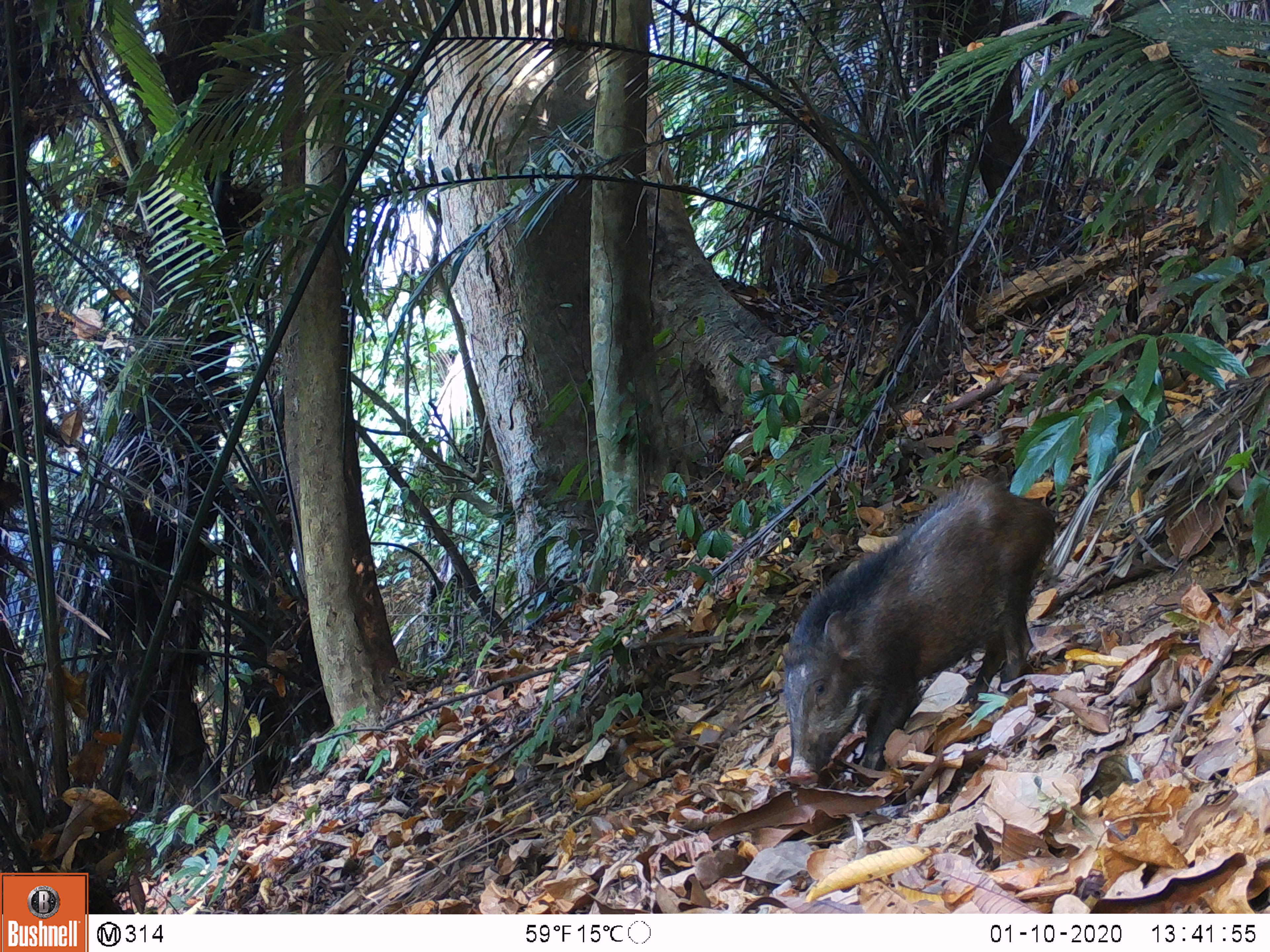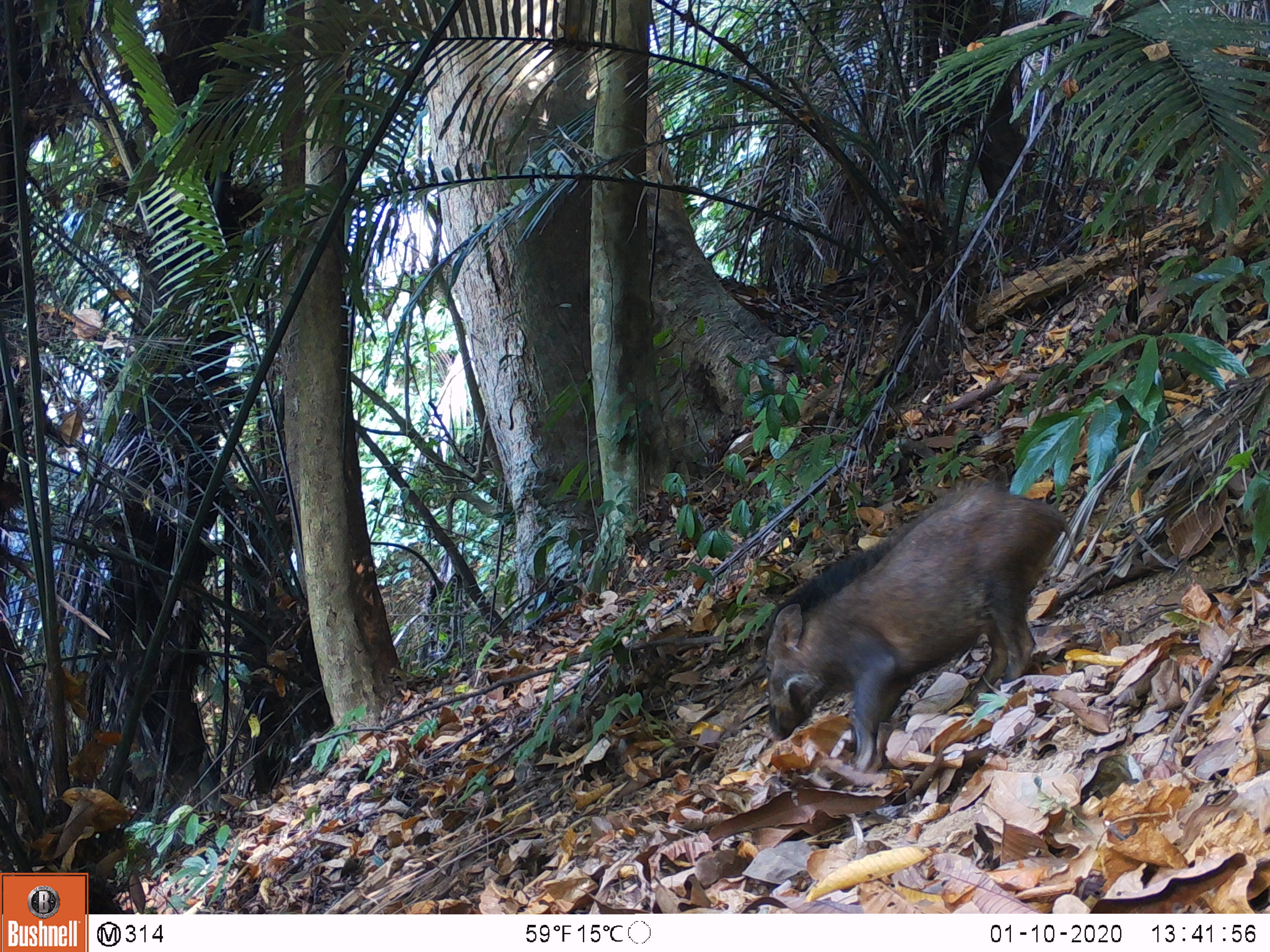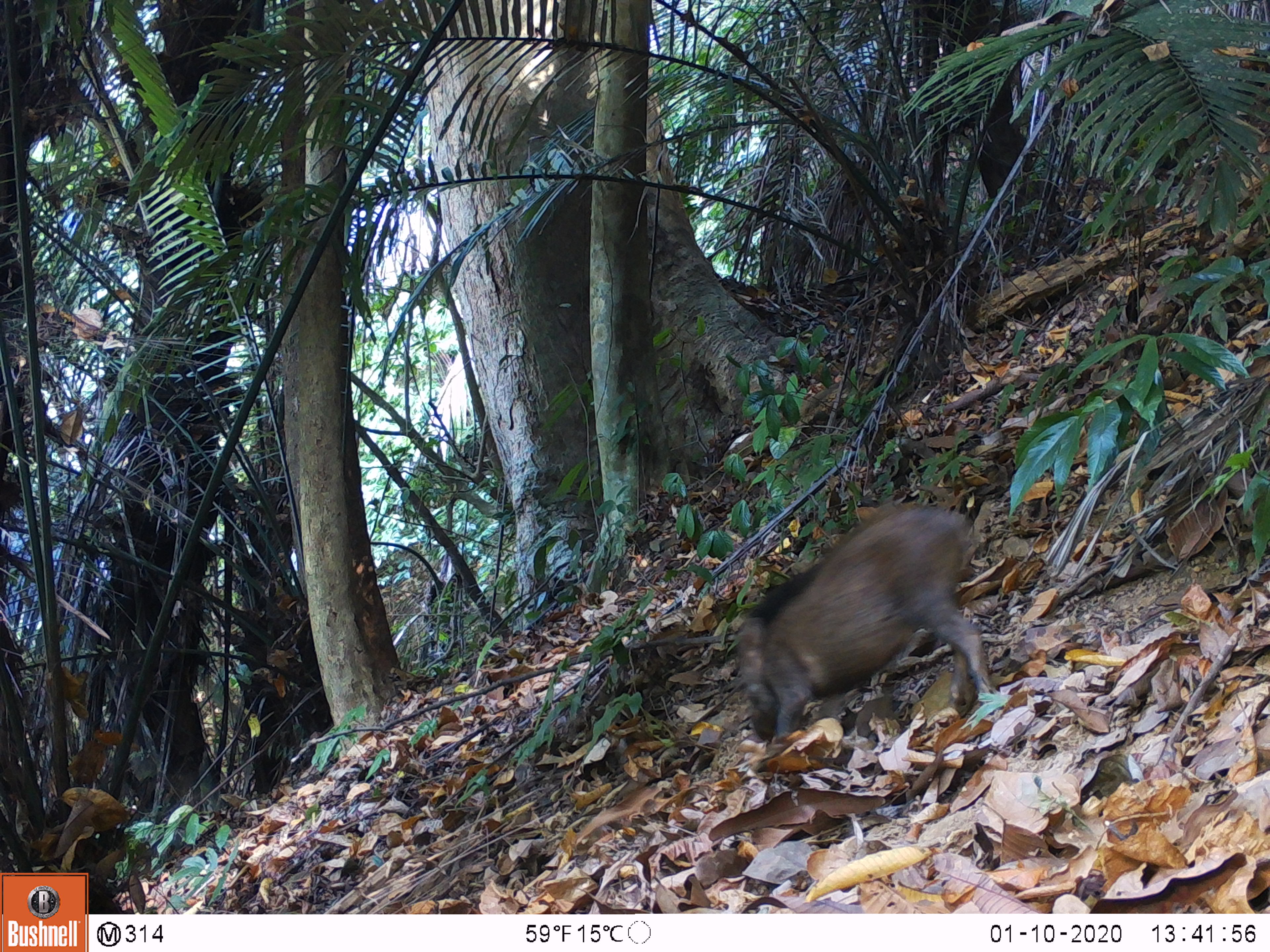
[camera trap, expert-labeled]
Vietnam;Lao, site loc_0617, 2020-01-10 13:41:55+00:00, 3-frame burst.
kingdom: Animalia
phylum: Chordata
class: Mammalia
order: Artiodactyla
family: Suidae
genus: Sus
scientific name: Sus scrofa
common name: eurasian wild pig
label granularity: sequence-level